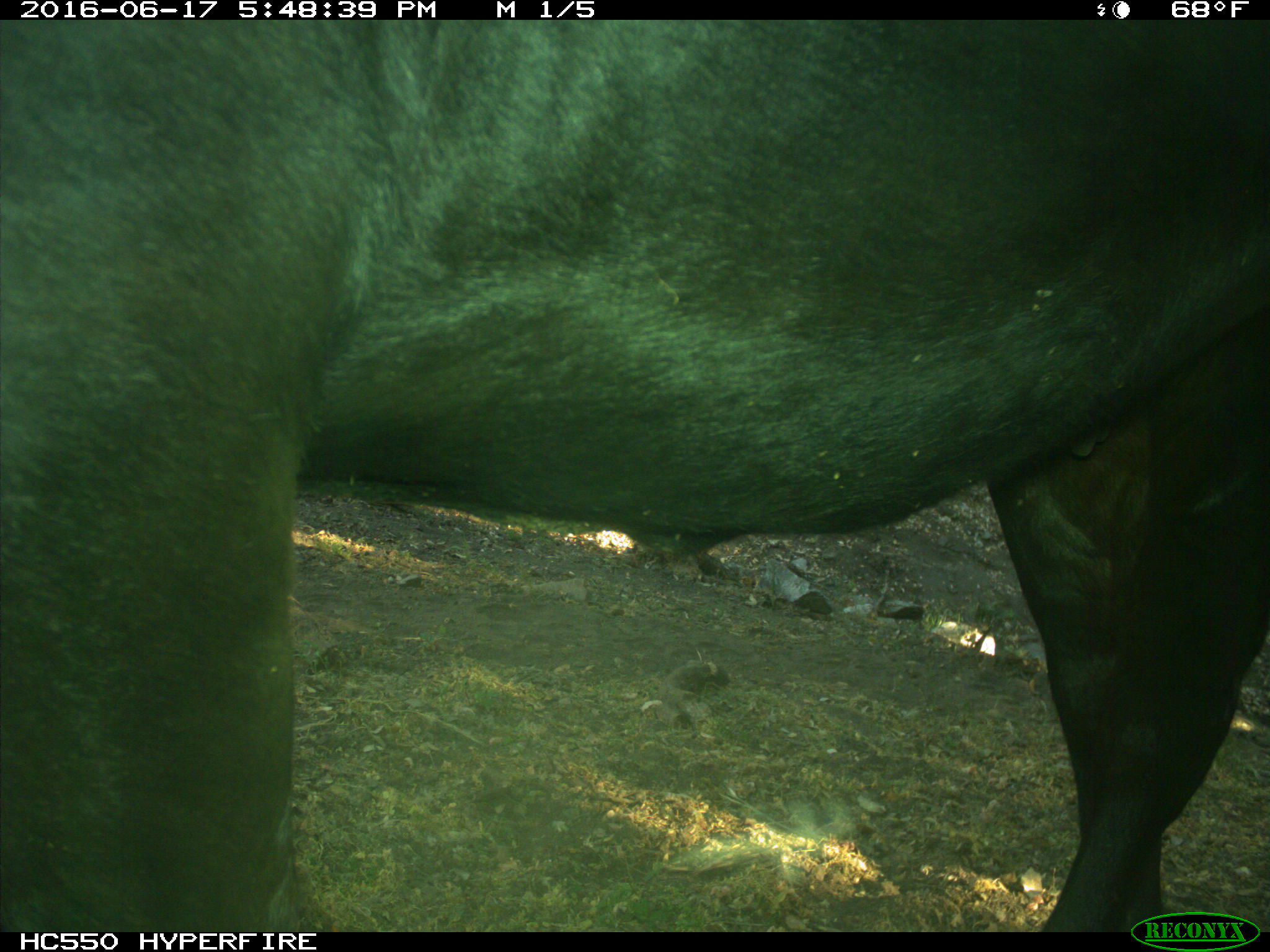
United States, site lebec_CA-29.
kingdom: Animalia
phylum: Chordata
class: Mammalia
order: Artiodactyla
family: Bovidae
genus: Bos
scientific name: Bos taurus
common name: domestic cow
Bos taurus (domestic cow).